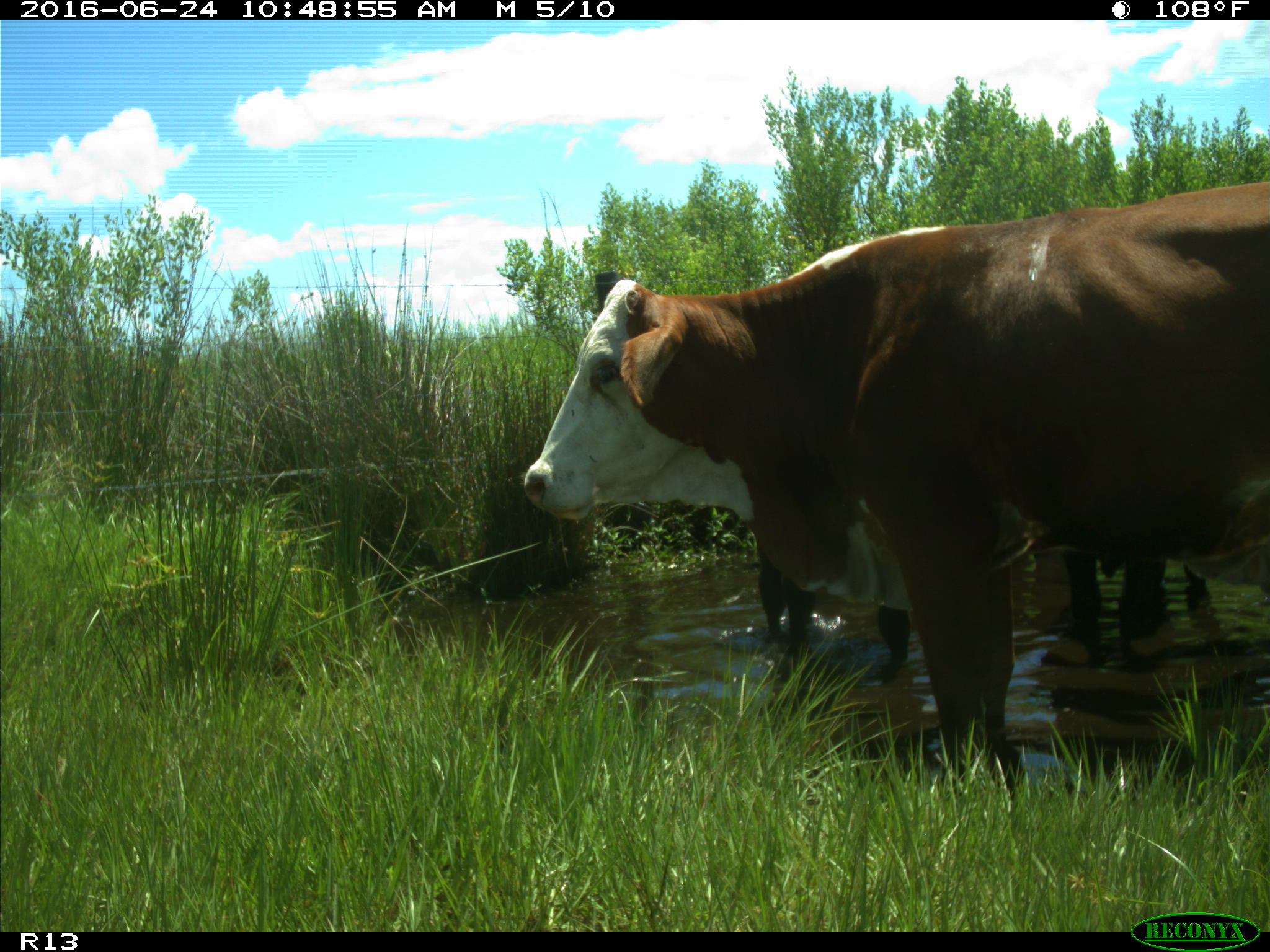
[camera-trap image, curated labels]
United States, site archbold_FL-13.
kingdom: Animalia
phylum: Chordata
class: Mammalia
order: Artiodactyla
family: Bovidae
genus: Bos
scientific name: Bos taurus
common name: domestic cow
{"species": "Bos taurus (domestic cow)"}